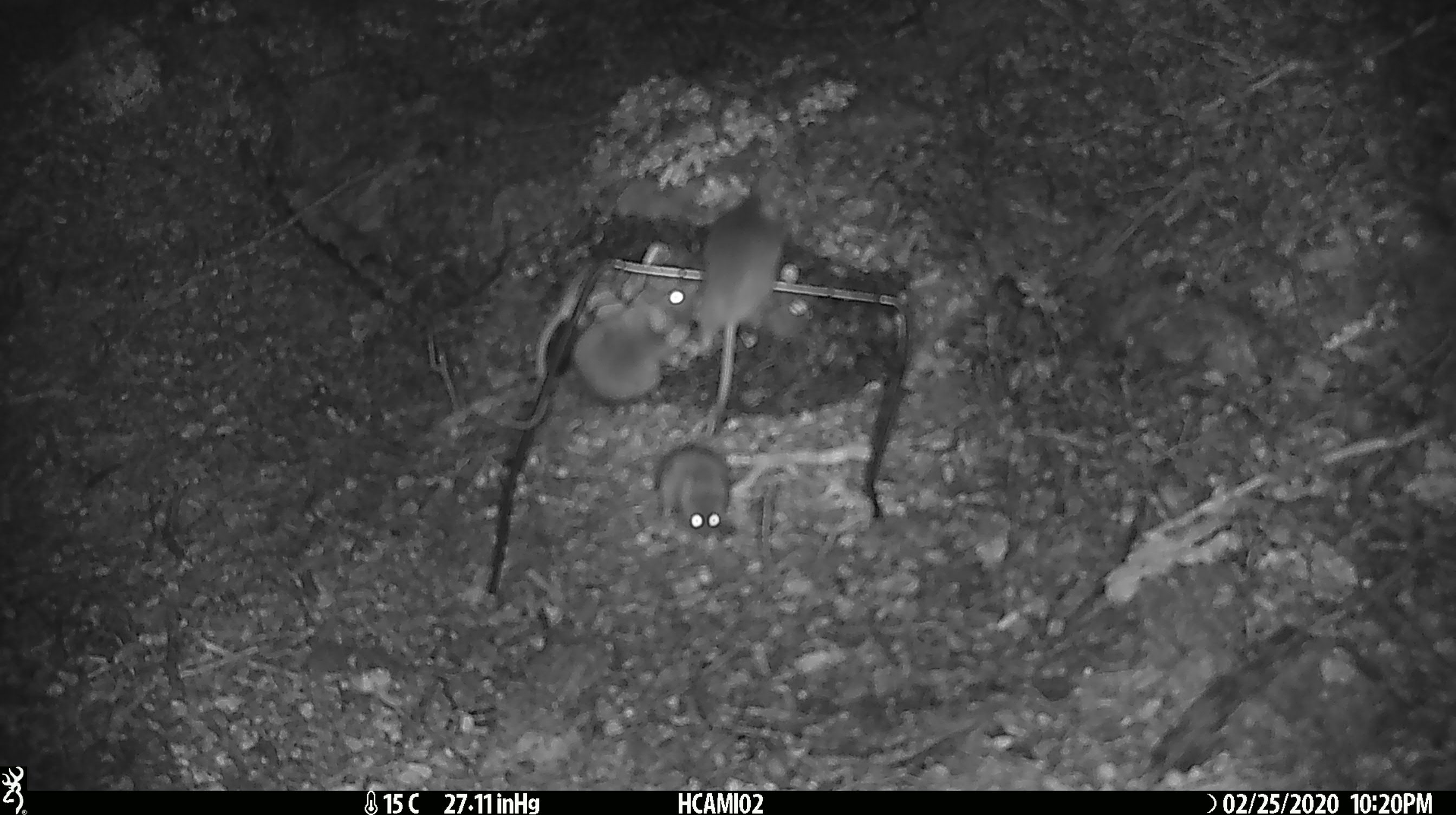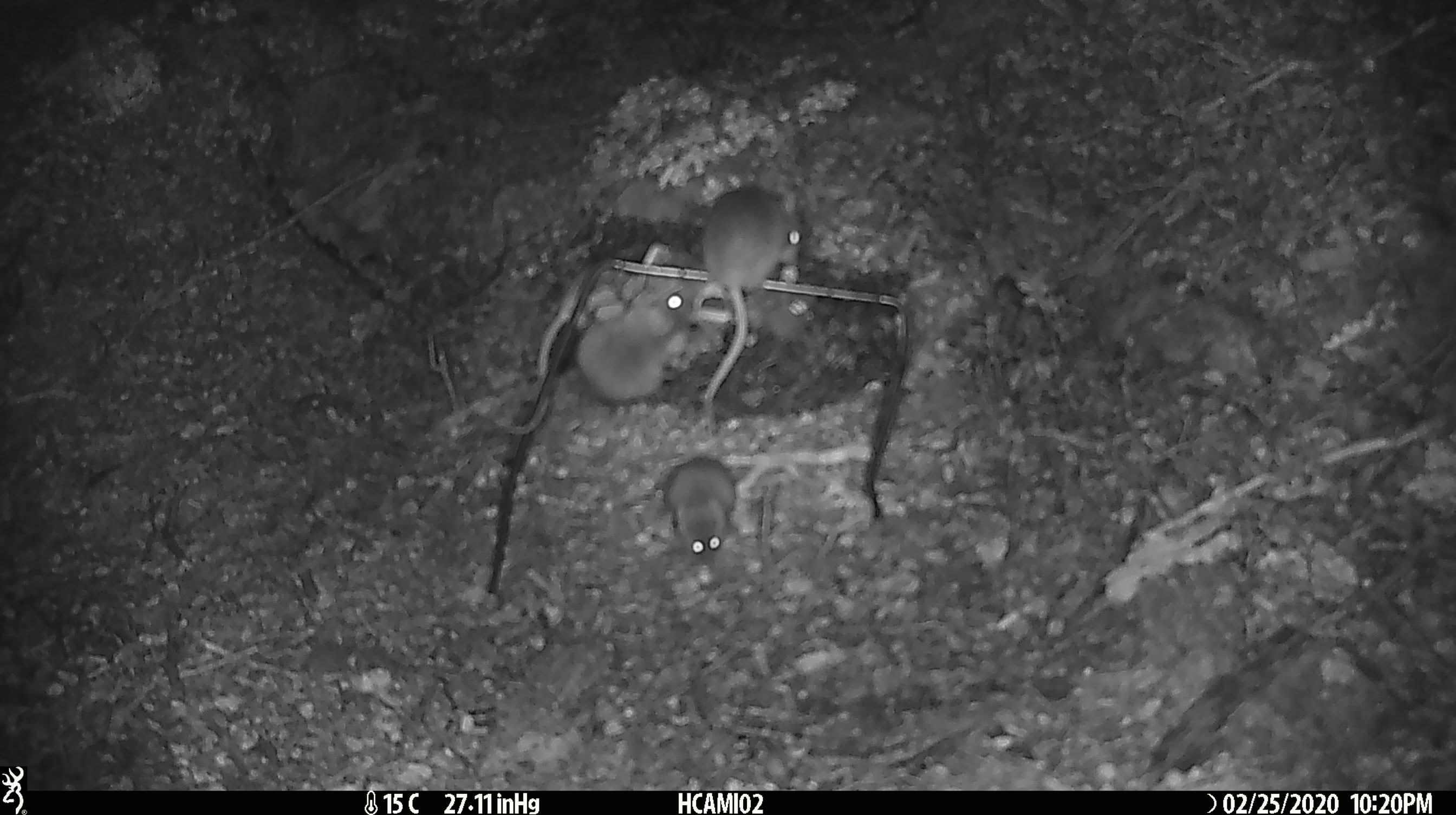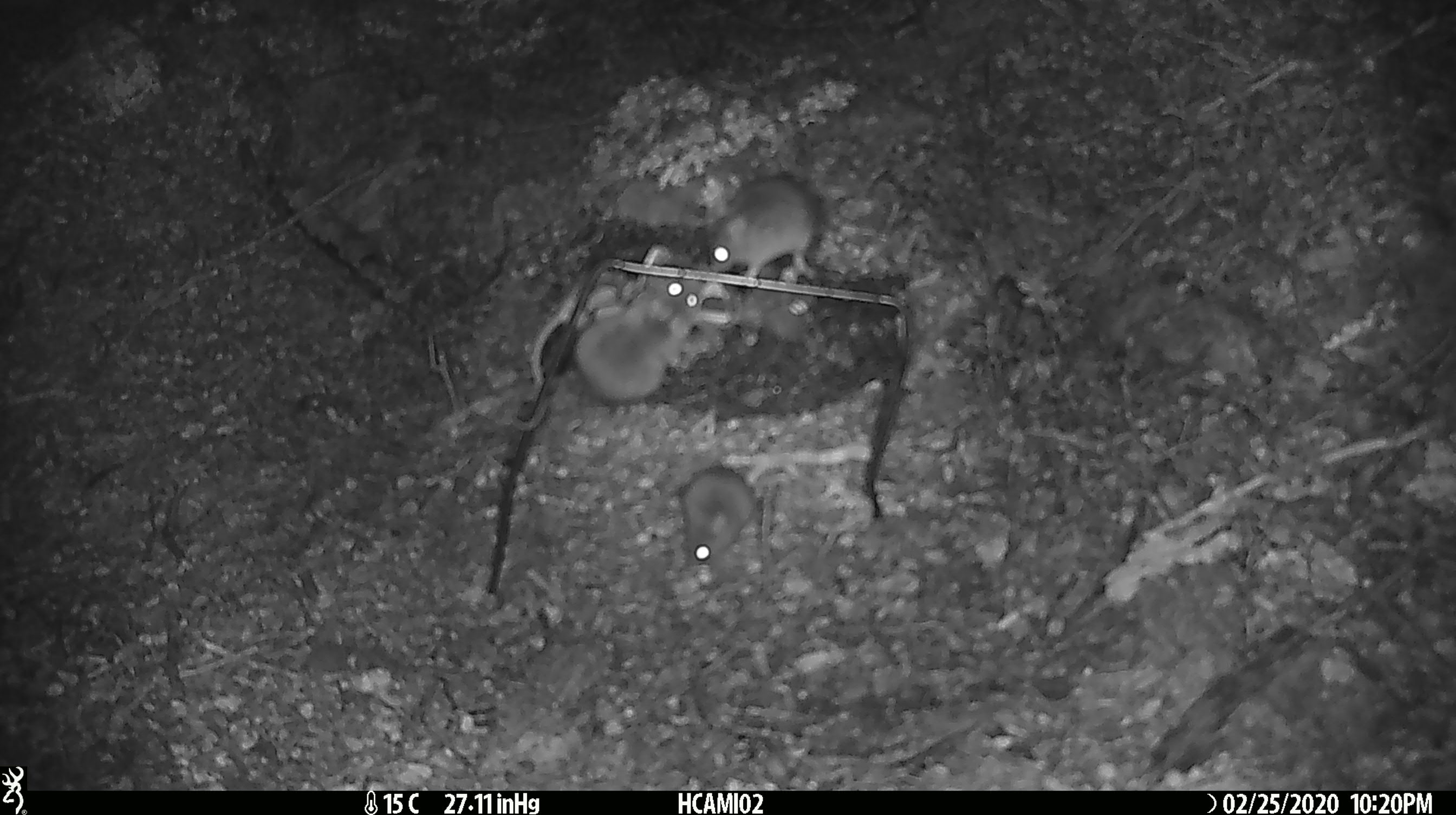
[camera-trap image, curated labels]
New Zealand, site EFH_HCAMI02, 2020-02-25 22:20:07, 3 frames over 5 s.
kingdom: Animalia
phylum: Chordata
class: Mammalia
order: Rodentia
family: Muridae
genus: Mus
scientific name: Mus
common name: mouse